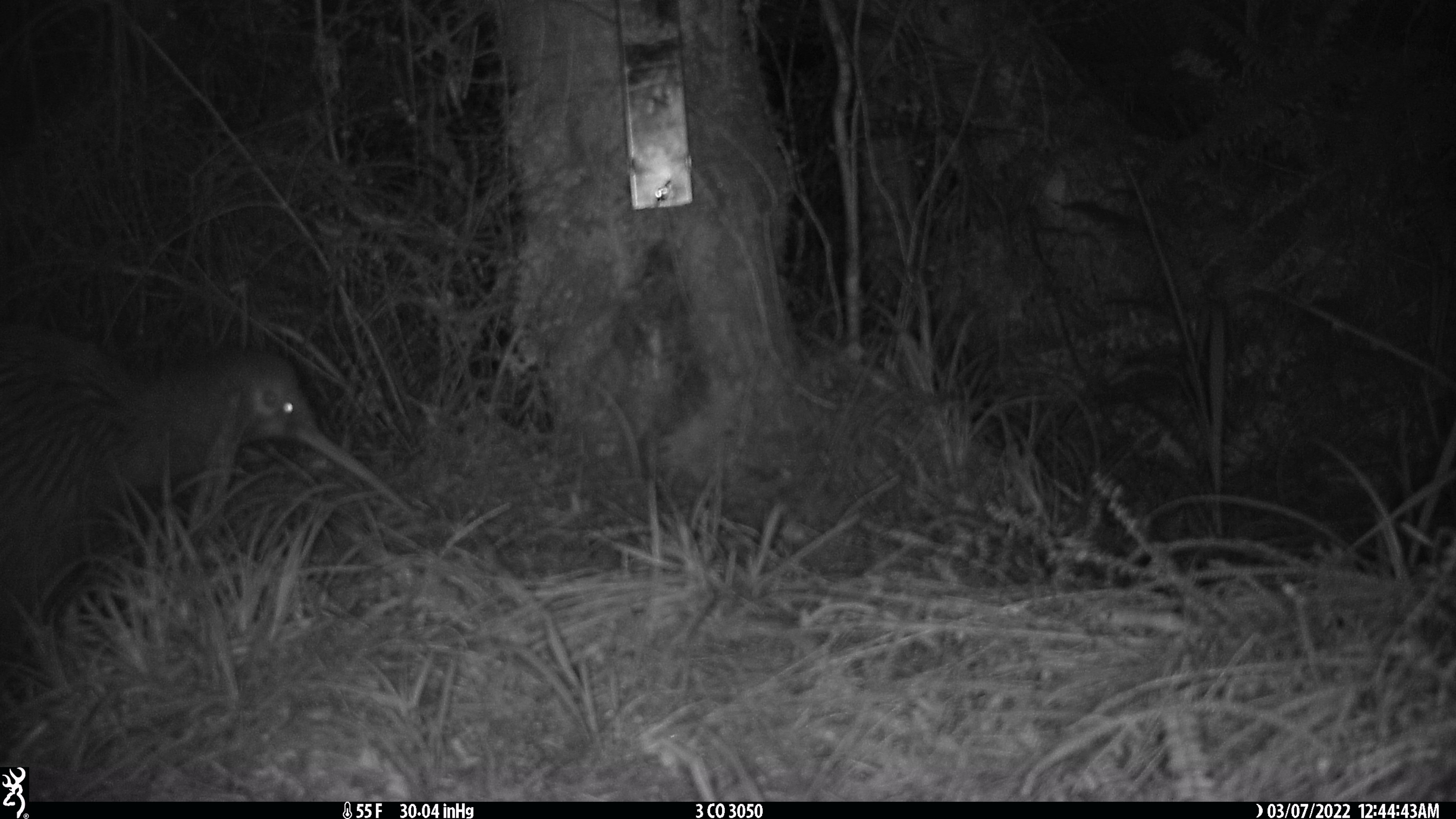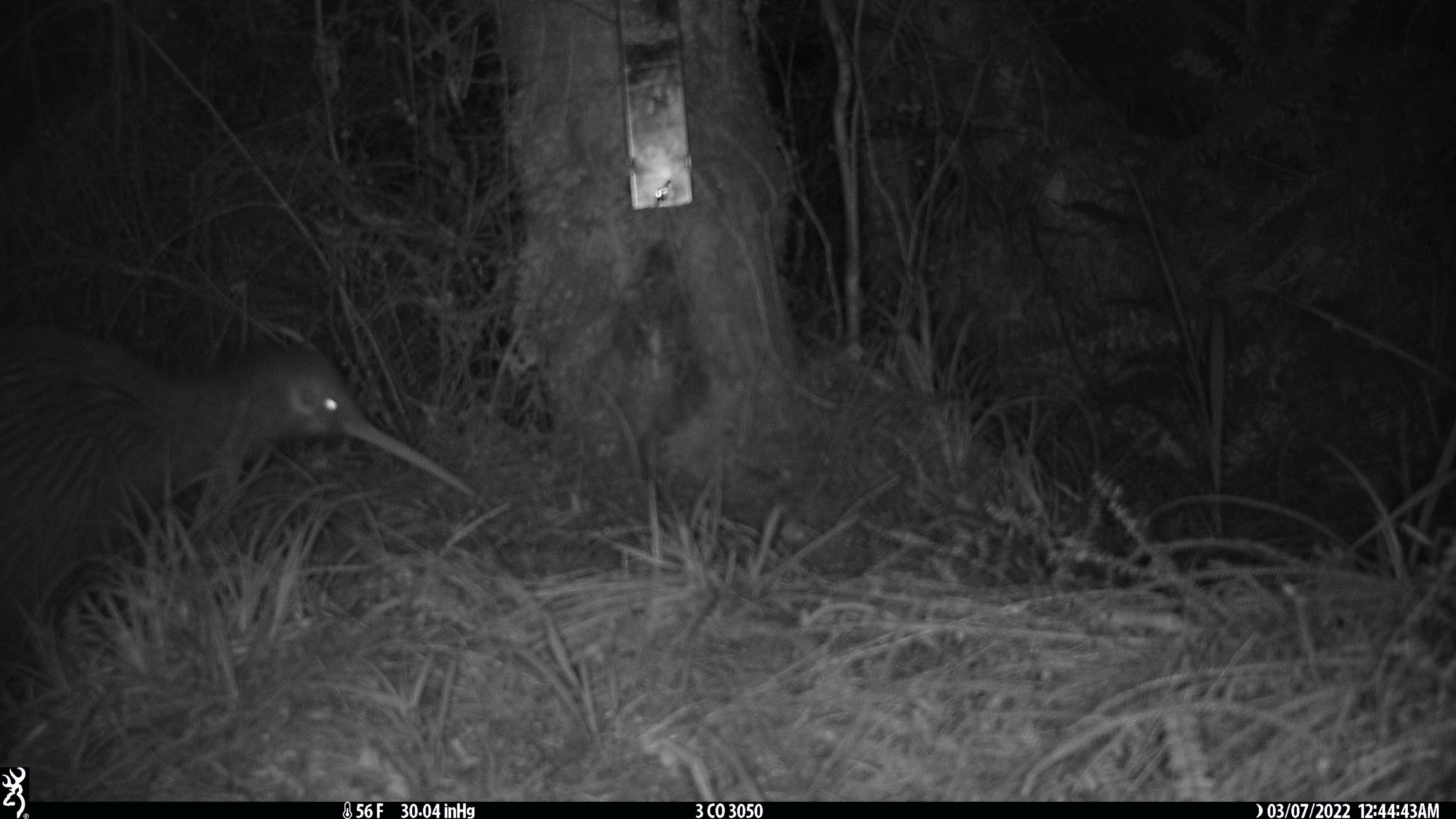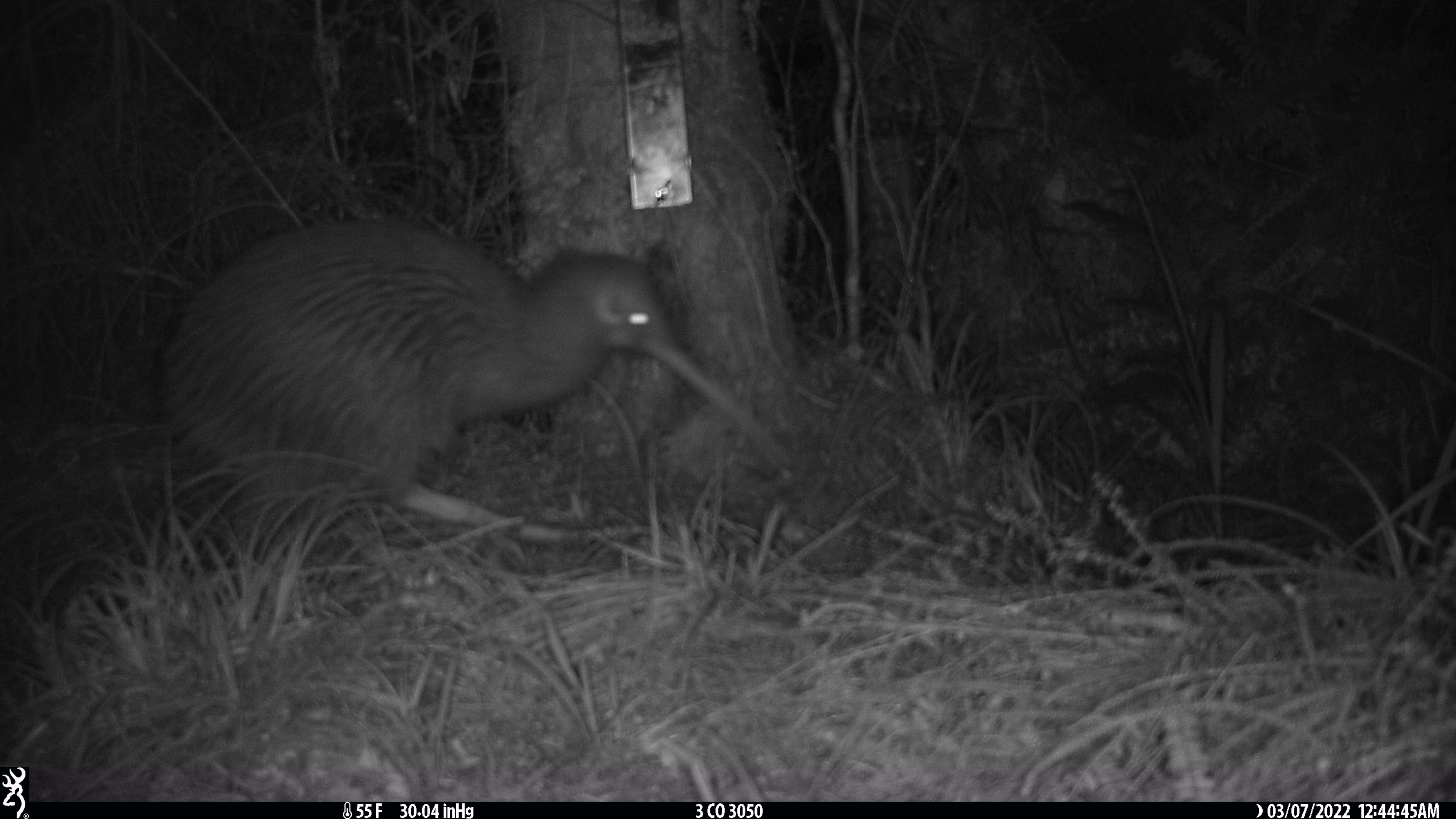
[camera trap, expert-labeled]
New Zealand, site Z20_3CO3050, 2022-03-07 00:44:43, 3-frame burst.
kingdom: Animalia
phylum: Chordata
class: Aves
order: Apterygiformes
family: Apterygidae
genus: Apteryx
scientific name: Apteryx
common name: kiwi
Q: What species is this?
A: Kiwi (Apteryx).